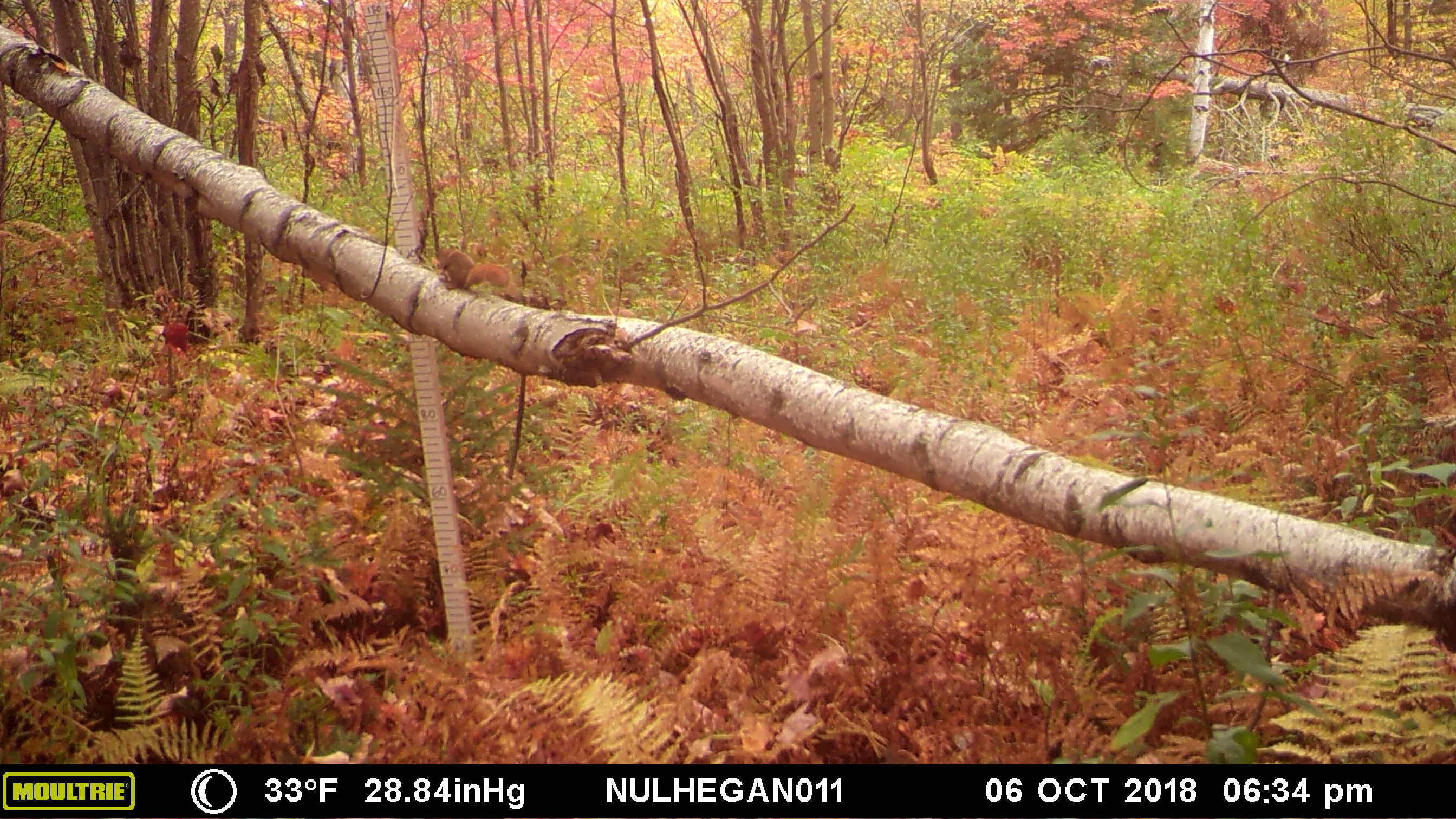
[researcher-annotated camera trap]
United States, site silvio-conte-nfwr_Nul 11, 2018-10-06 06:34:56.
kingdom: Animalia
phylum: Chordata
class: Mammalia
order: Rodentia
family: Sciuridae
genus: Tamiasciurus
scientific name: Tamiasciurus hudsonicus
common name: red squirrel